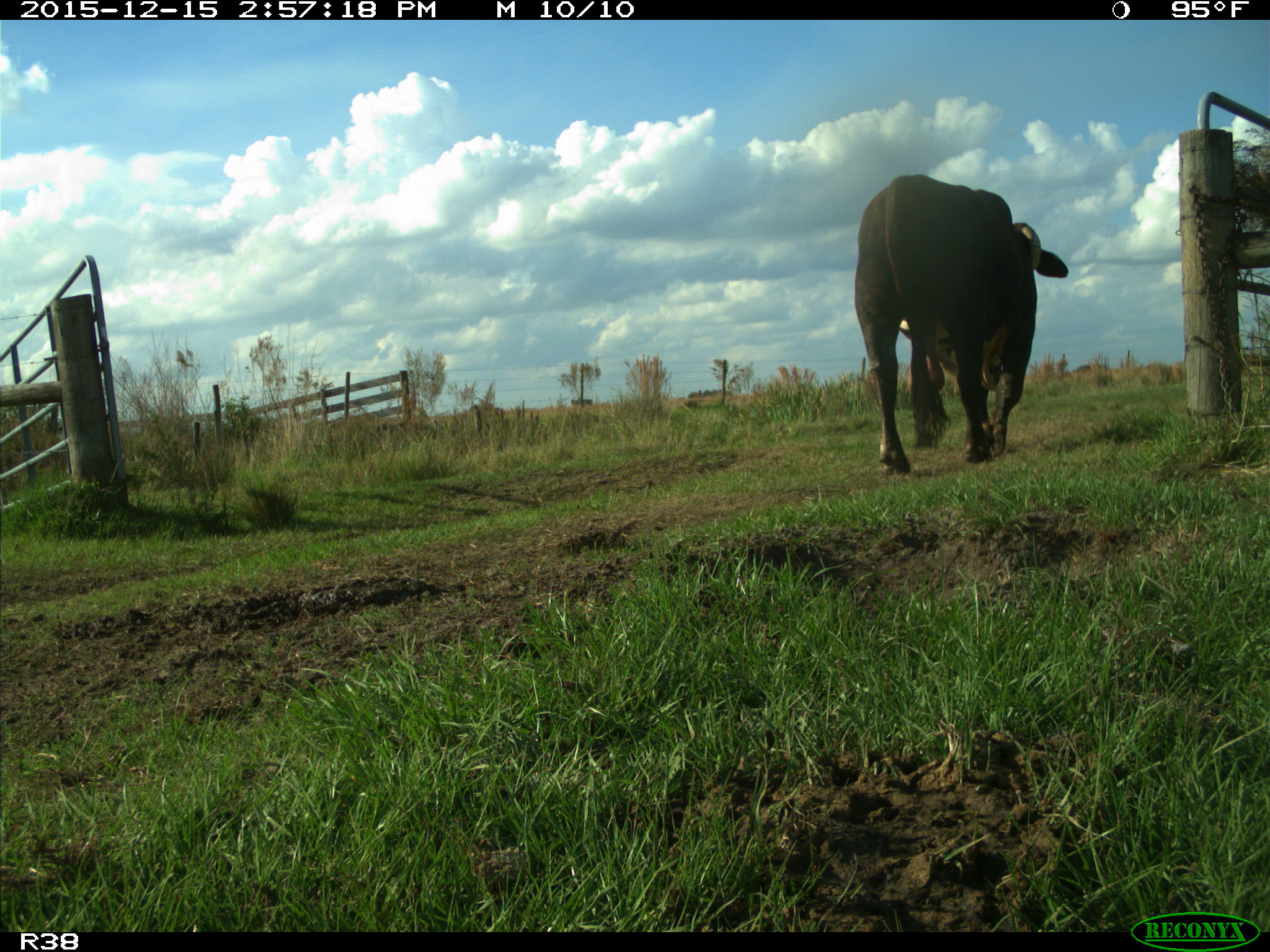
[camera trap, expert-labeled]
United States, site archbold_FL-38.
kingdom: Animalia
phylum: Chordata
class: Mammalia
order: Artiodactyla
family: Bovidae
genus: Bos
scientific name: Bos taurus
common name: domestic cow